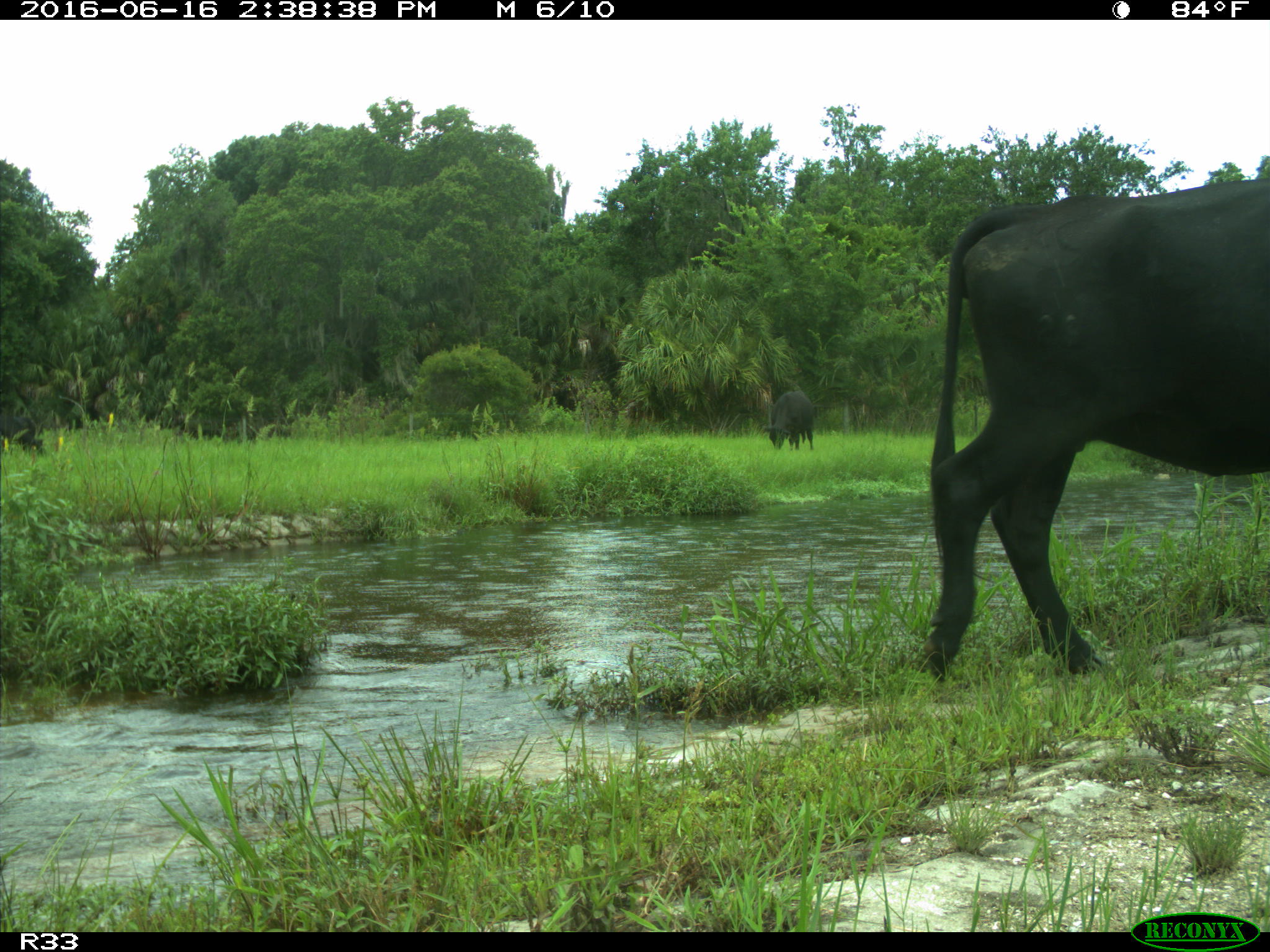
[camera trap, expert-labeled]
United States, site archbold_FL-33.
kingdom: Animalia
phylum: Chordata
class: Mammalia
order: Artiodactyla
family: Bovidae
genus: Bos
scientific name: Bos taurus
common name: domestic cow